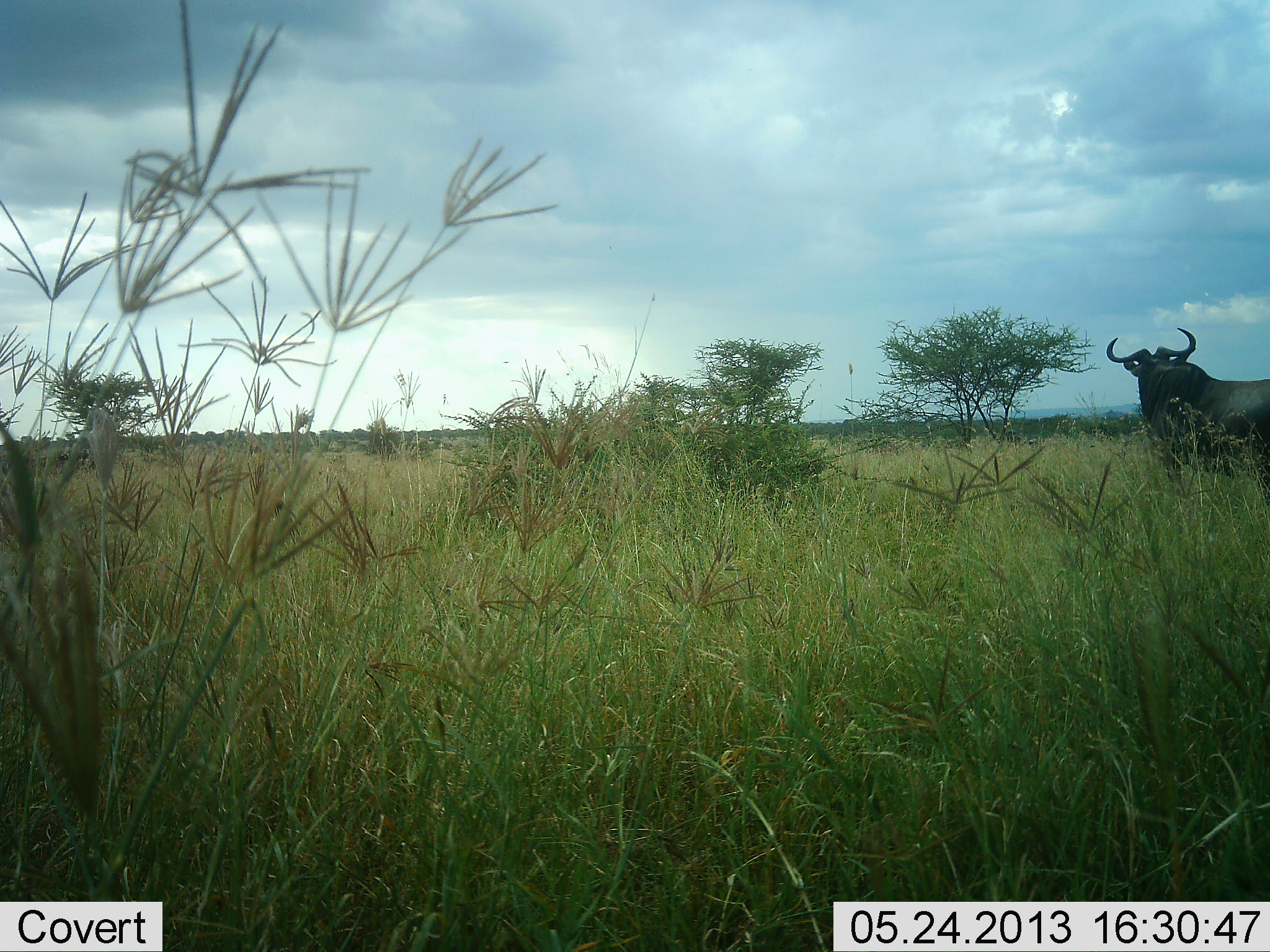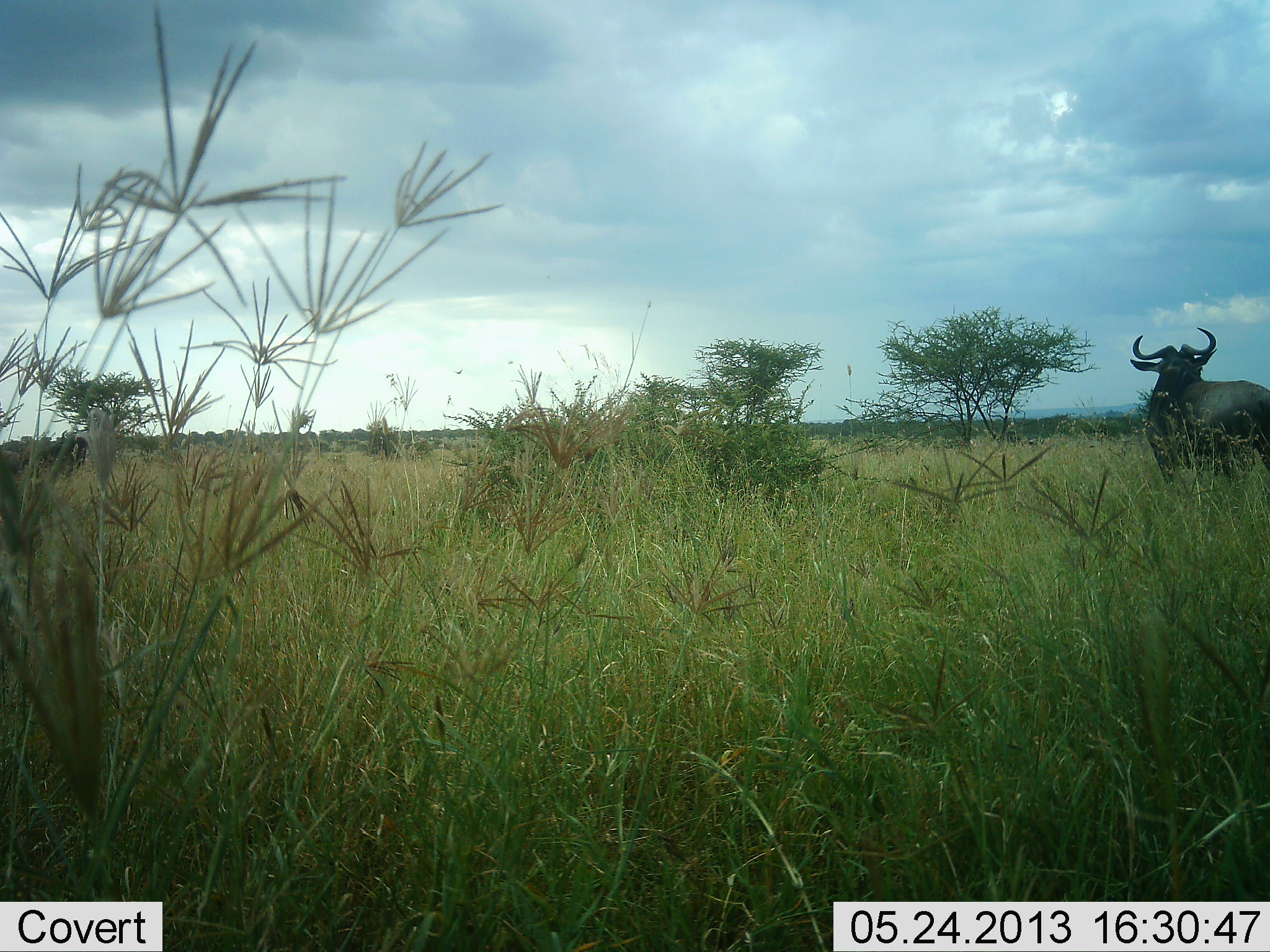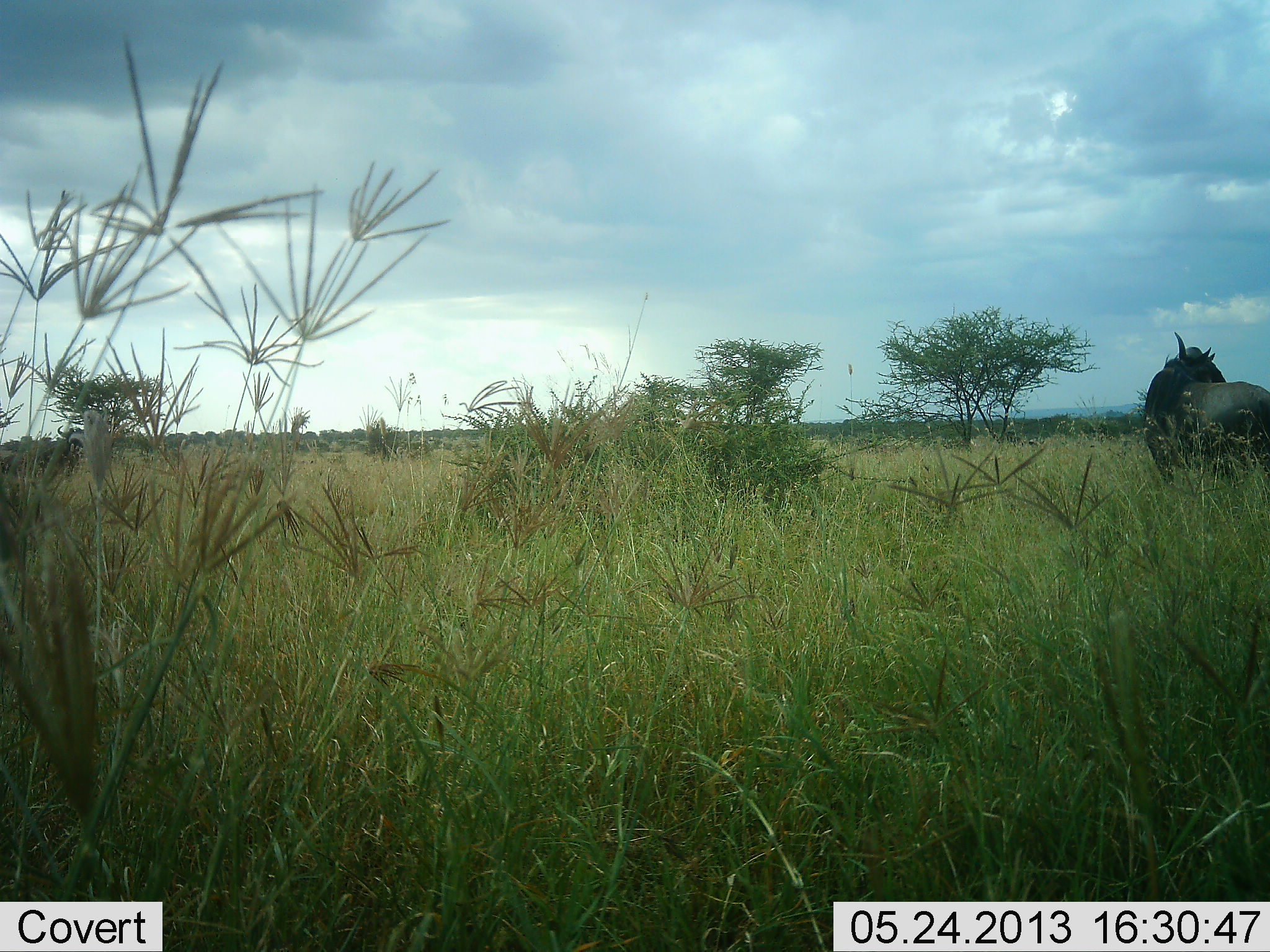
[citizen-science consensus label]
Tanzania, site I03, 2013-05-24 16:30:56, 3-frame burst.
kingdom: Animalia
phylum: Chordata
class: Mammalia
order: Artiodactyla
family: Bovidae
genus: Connochaetes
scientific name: Connochaetes taurinus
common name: blue wildebeest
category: wildebeest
Wildebeest (blue wildebeest) (Connochaetes taurinus), count 1. Behavior (volunteer vote fractions): standing 96%, resting 0%, moving 4%, interacting 0%. Young present (vote fraction): 0%. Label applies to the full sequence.